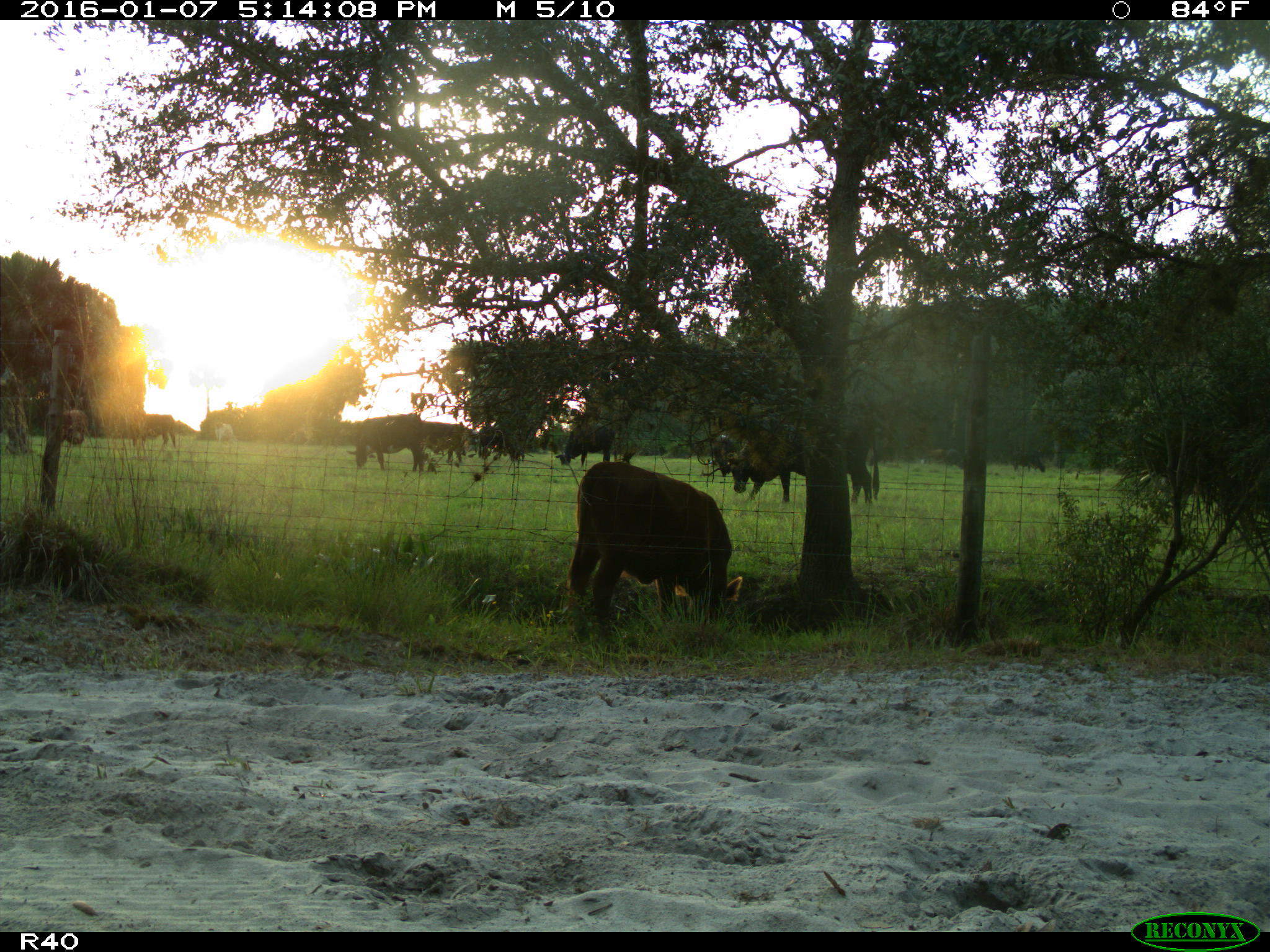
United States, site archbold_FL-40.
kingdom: Animalia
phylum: Chordata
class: Mammalia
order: Artiodactyla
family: Bovidae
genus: Bos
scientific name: Bos taurus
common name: domestic cow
Bos taurus (domestic cow).